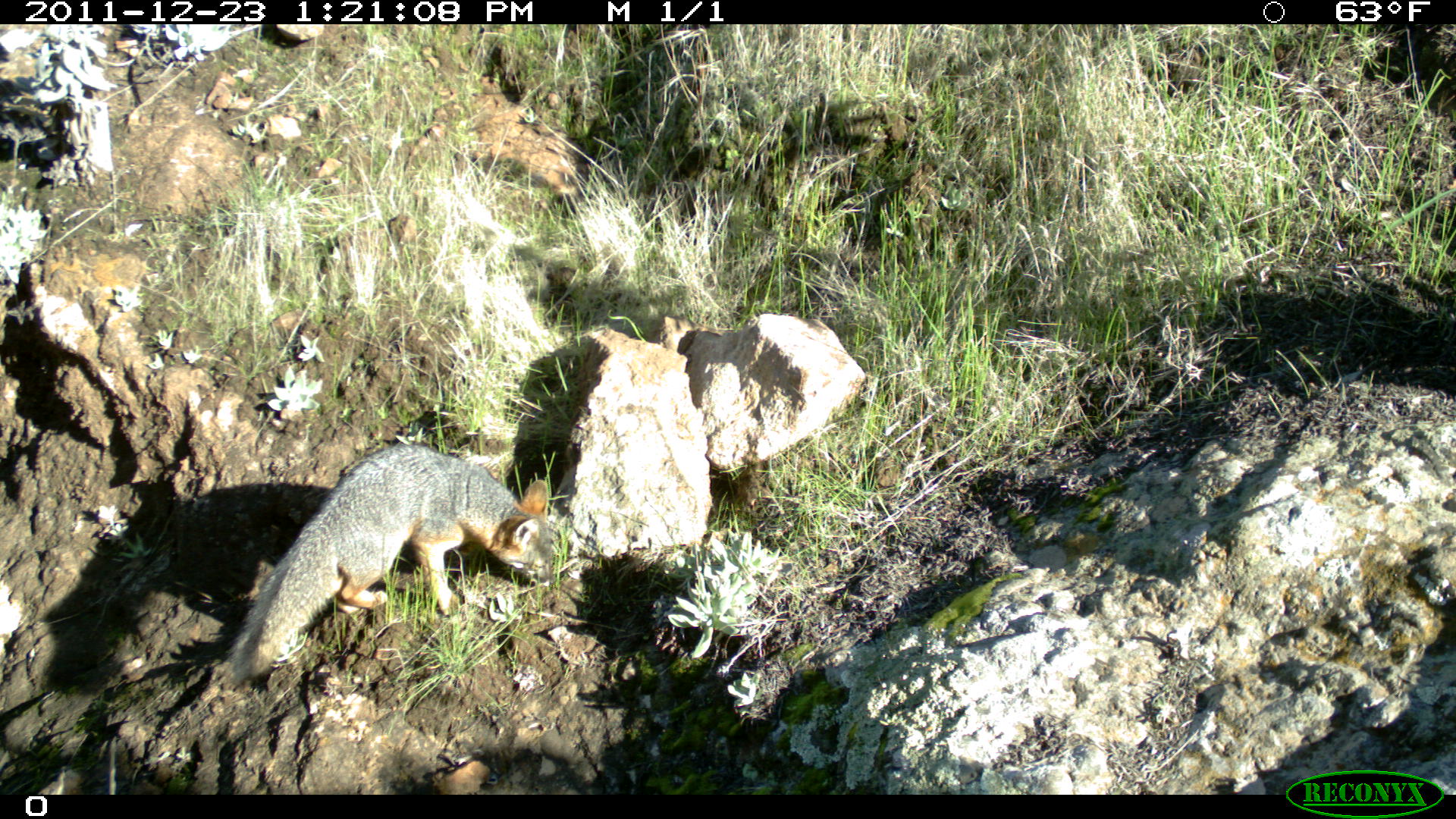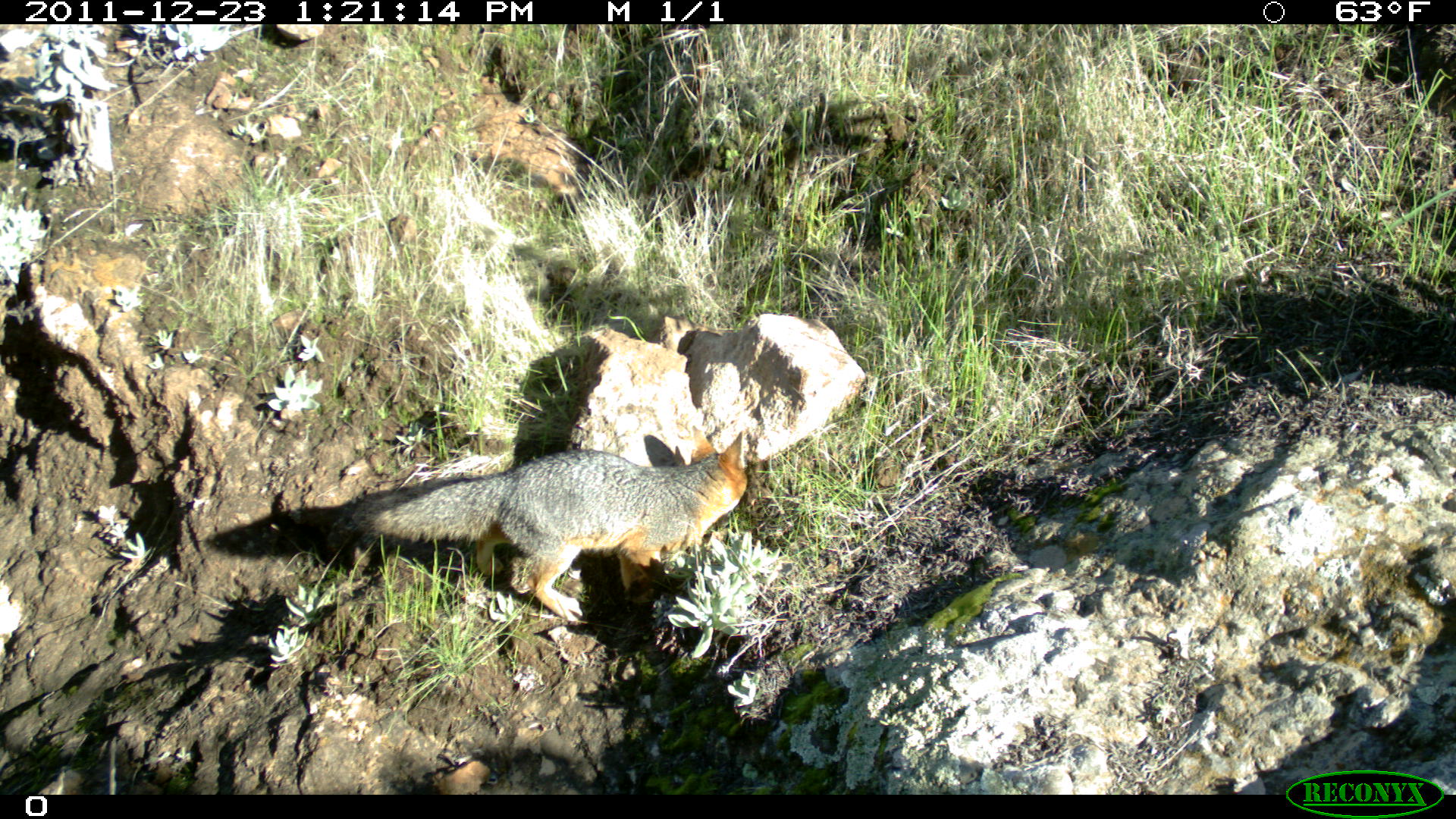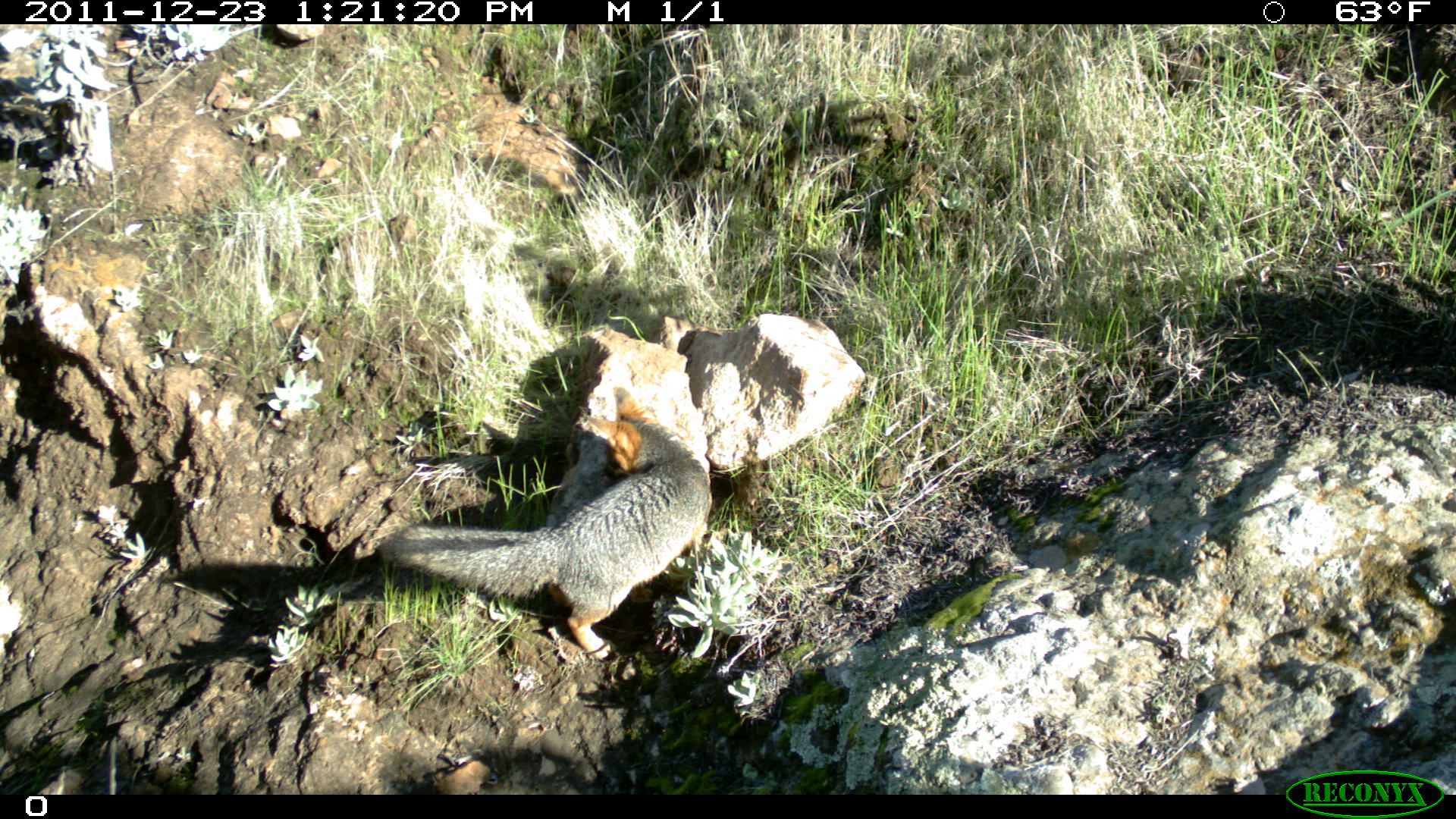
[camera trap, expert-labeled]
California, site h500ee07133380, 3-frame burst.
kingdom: Animalia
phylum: Chordata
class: Mammalia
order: Carnivora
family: Canidae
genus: Urocyon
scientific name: Urocyon littoralis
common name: island fox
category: fox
Fox (island fox) (Urocyon littoralis).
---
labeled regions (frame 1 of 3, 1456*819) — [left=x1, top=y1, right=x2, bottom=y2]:
fox: [left=225, top=442, right=551, bottom=684]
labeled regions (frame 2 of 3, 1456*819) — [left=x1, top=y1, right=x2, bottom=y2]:
fox: [left=345, top=424, right=745, bottom=623]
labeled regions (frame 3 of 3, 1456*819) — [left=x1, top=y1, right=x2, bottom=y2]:
fox: [left=379, top=384, right=711, bottom=661]